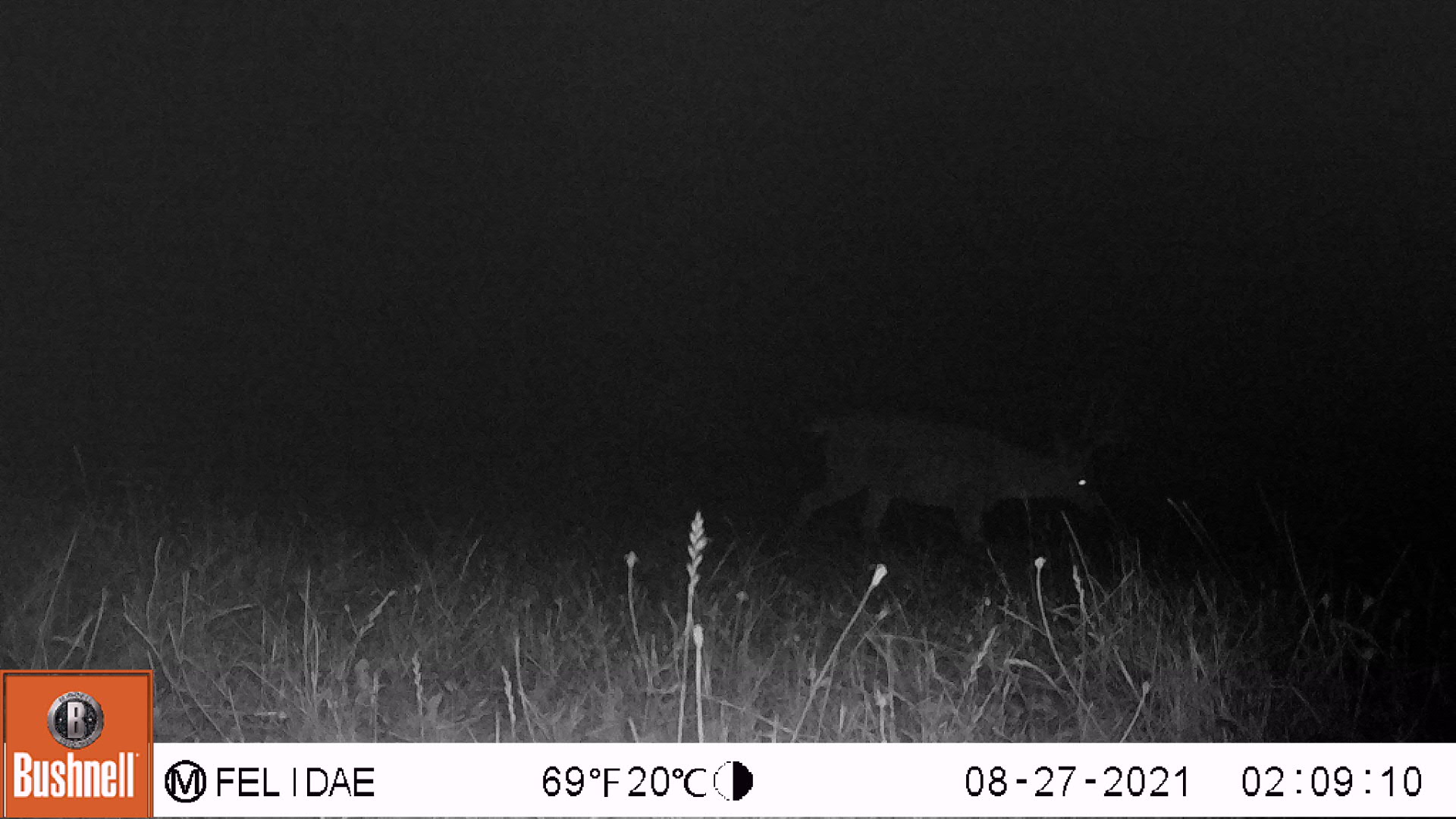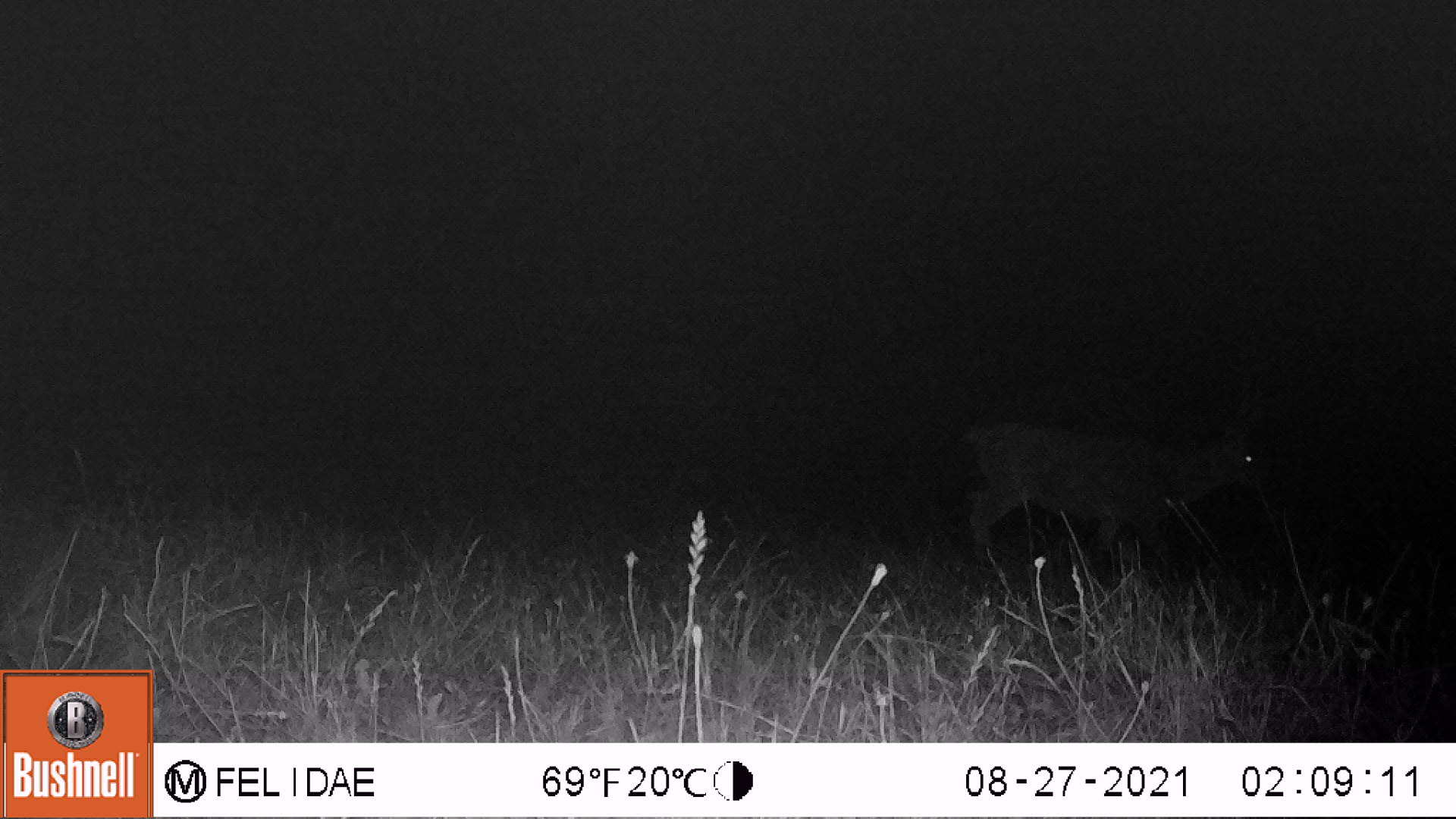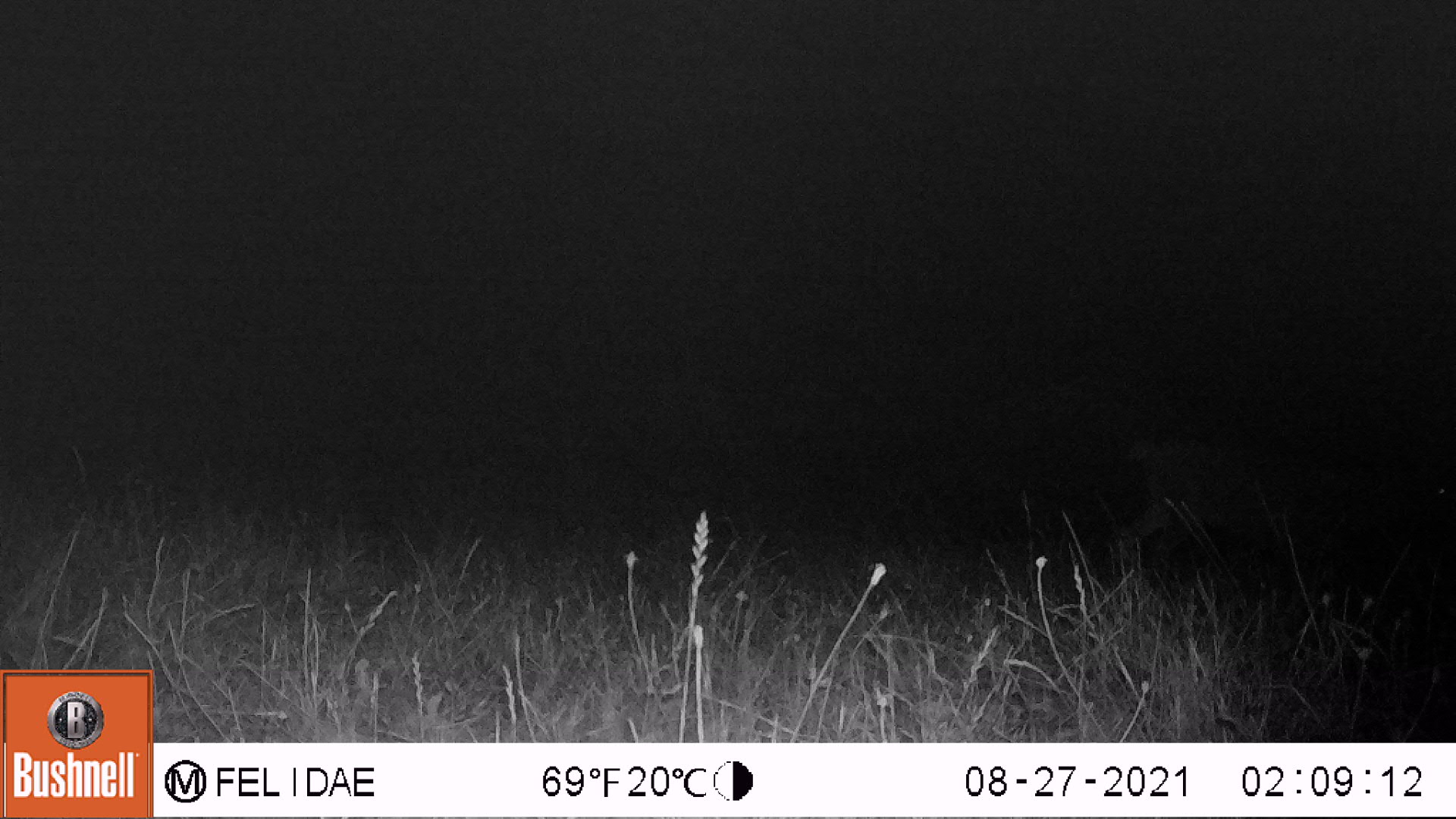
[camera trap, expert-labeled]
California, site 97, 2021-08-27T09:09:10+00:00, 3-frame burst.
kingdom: Animalia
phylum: Chordata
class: Mammalia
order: Artiodactyla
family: Cervidae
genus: Odocoileus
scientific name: Odocoileus hemionus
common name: mule deer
Mule deer (Odocoileus hemionus).